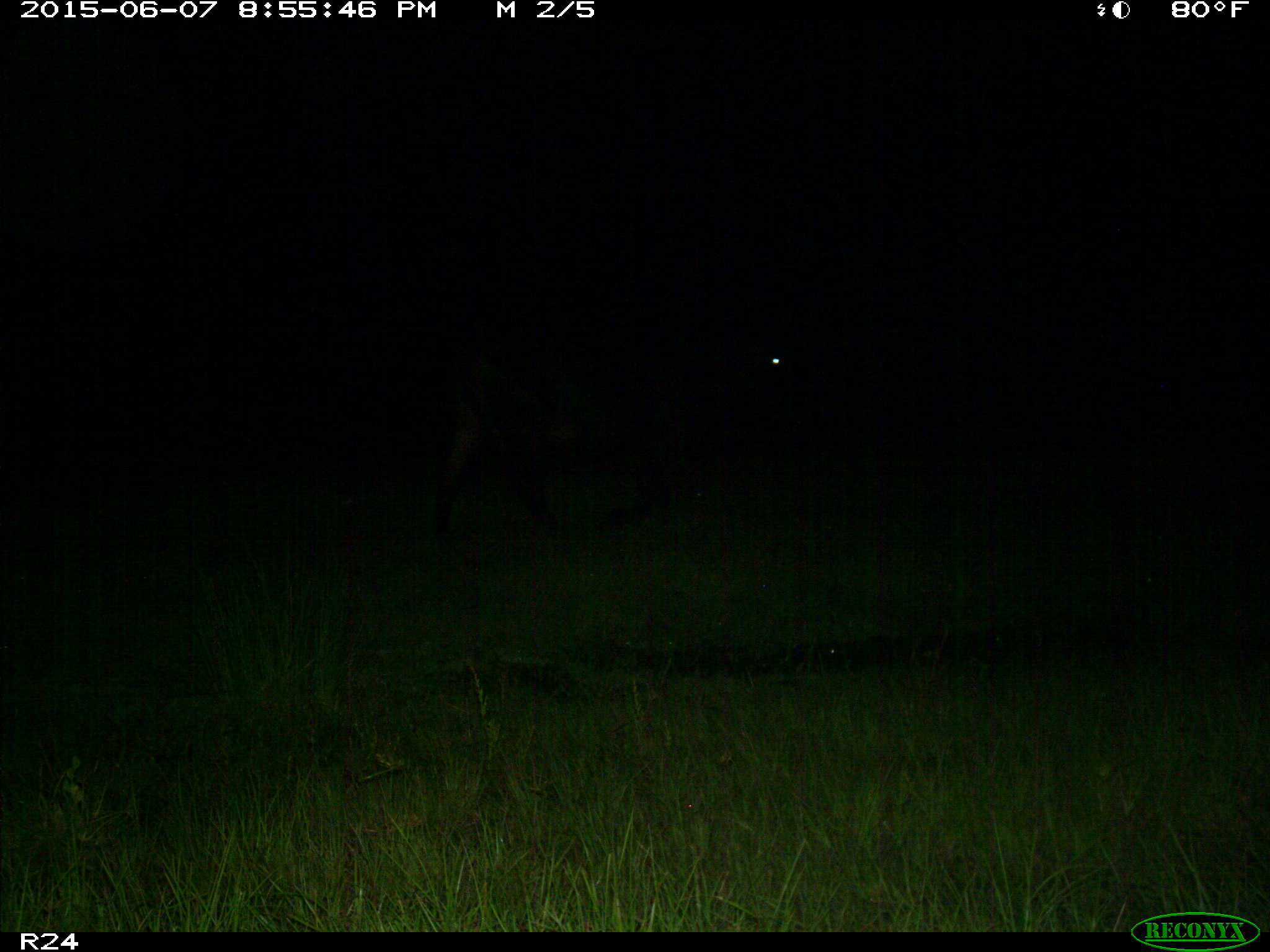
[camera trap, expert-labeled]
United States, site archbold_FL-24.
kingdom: Animalia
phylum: Chordata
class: Mammalia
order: Artiodactyla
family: Bovidae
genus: Bos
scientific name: Bos taurus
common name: domestic cow